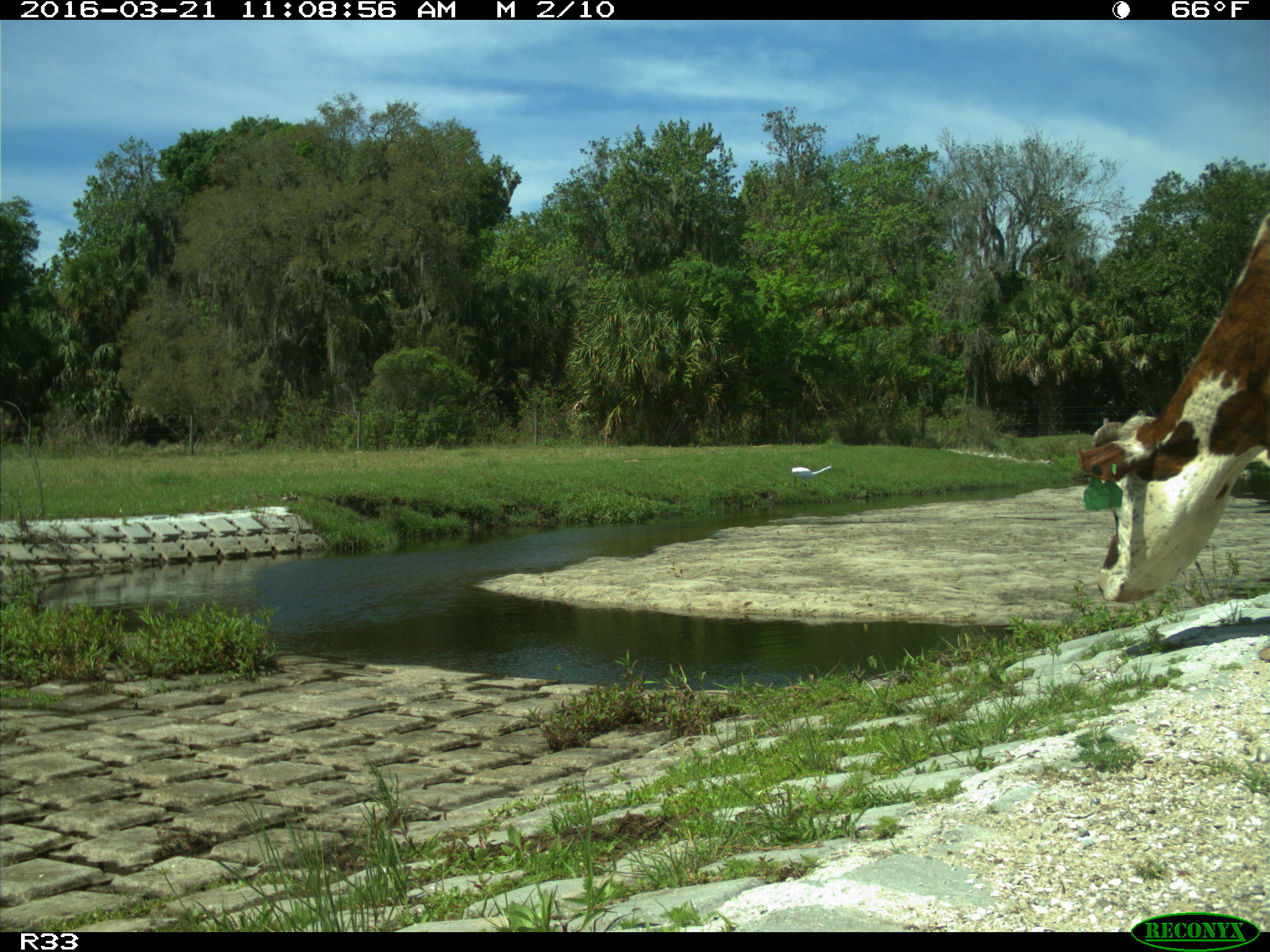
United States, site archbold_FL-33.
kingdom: Animalia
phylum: Chordata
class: Mammalia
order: Artiodactyla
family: Bovidae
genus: Bos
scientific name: Bos taurus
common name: domestic cow